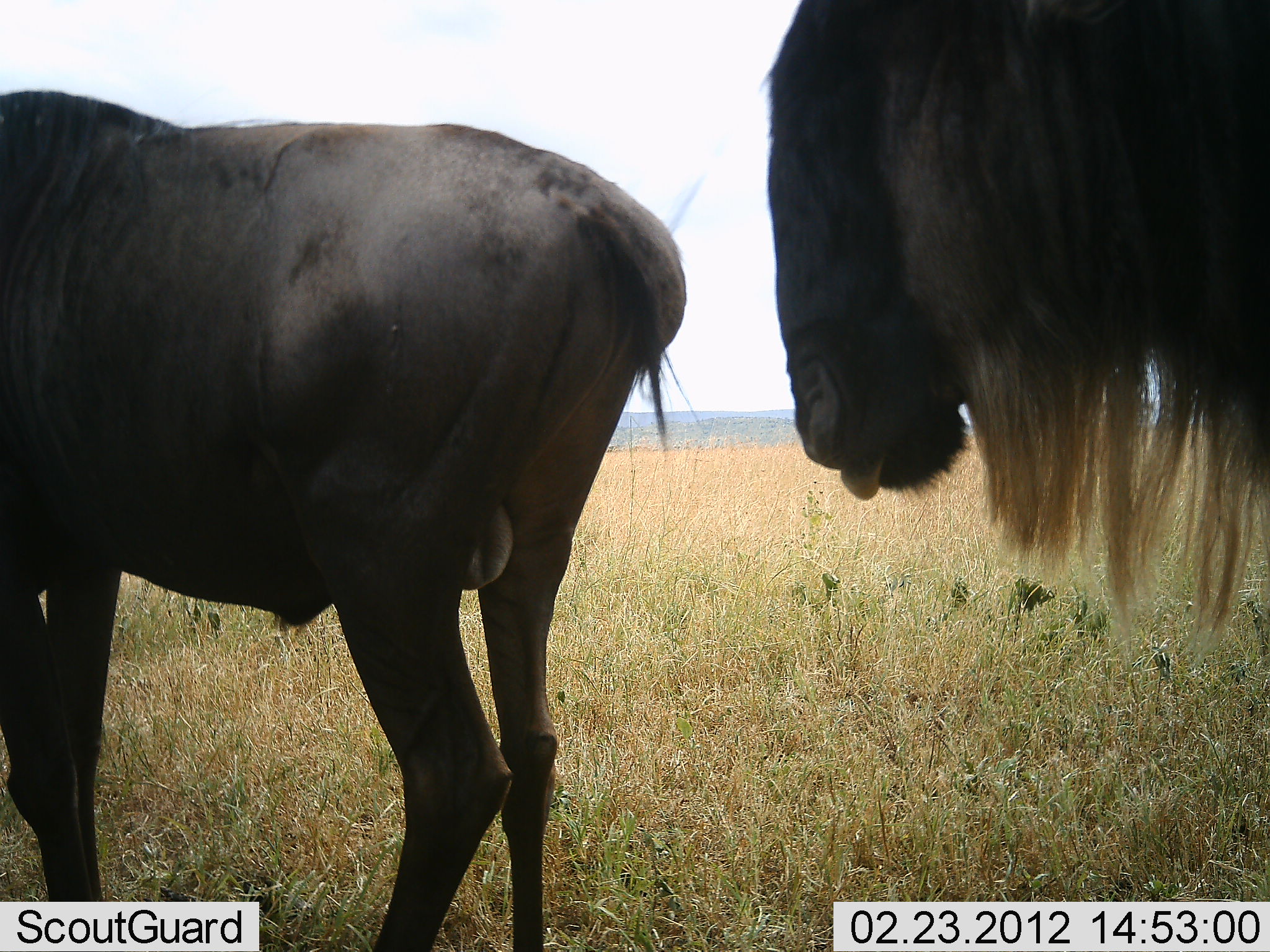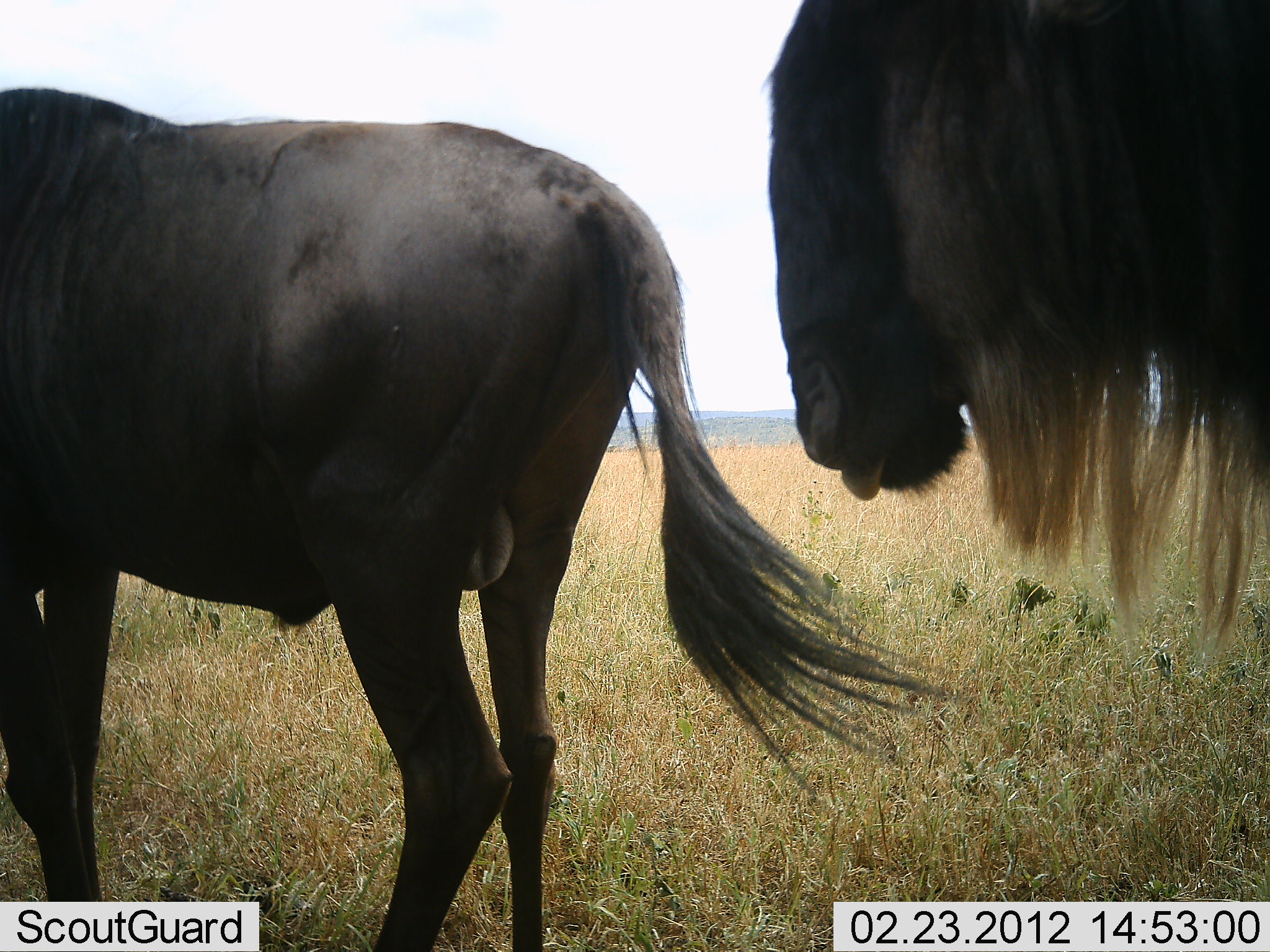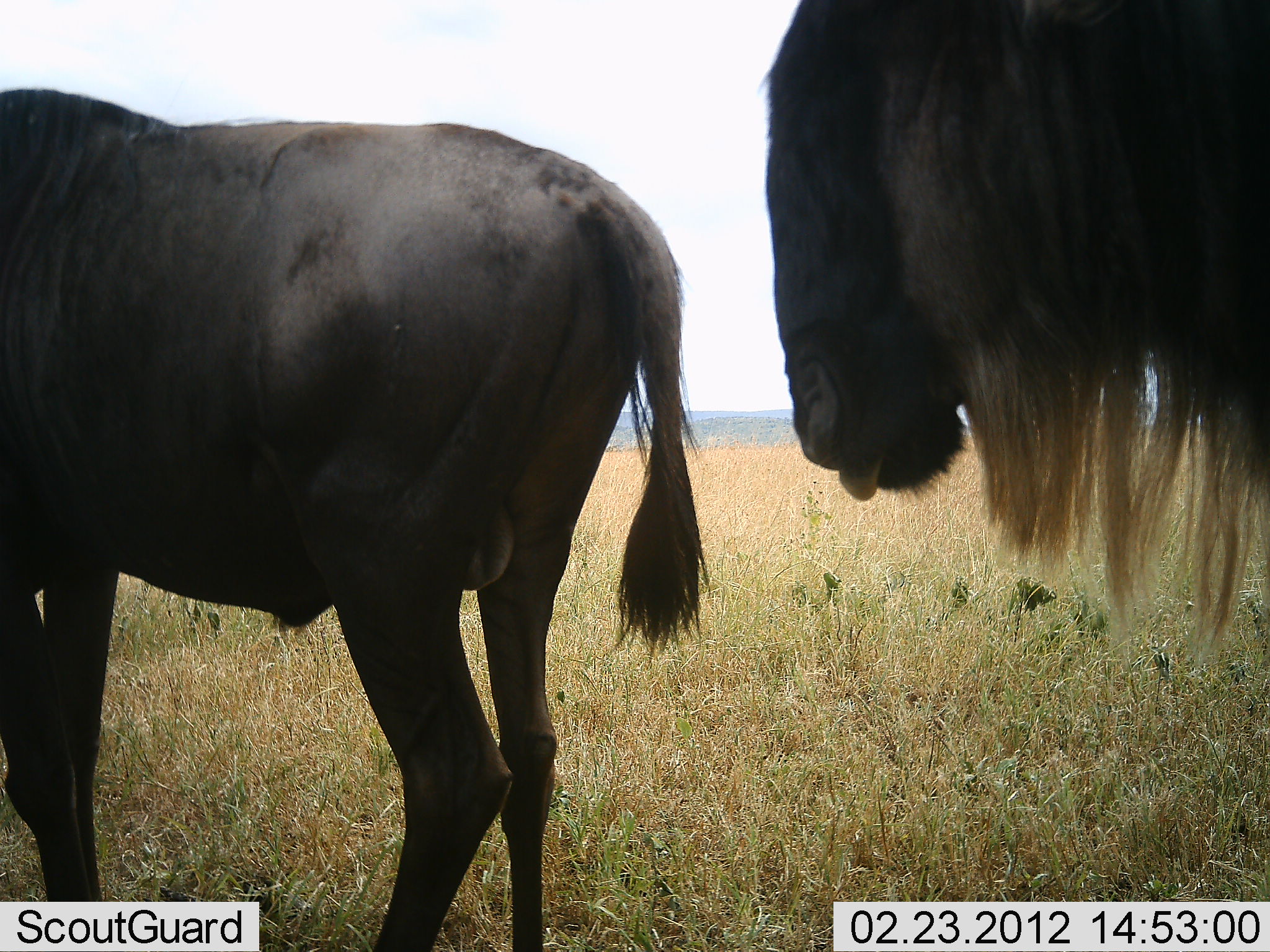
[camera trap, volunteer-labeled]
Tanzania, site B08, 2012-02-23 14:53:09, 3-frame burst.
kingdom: Animalia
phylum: Chordata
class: Mammalia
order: Artiodactyla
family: Bovidae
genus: Connochaetes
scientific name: Connochaetes taurinus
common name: blue wildebeest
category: wildebeest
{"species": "wildebeest (blue wildebeest) (Connochaetes taurinus)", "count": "2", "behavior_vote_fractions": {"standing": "96%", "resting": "0%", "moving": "0%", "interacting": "12%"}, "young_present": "0%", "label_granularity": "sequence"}